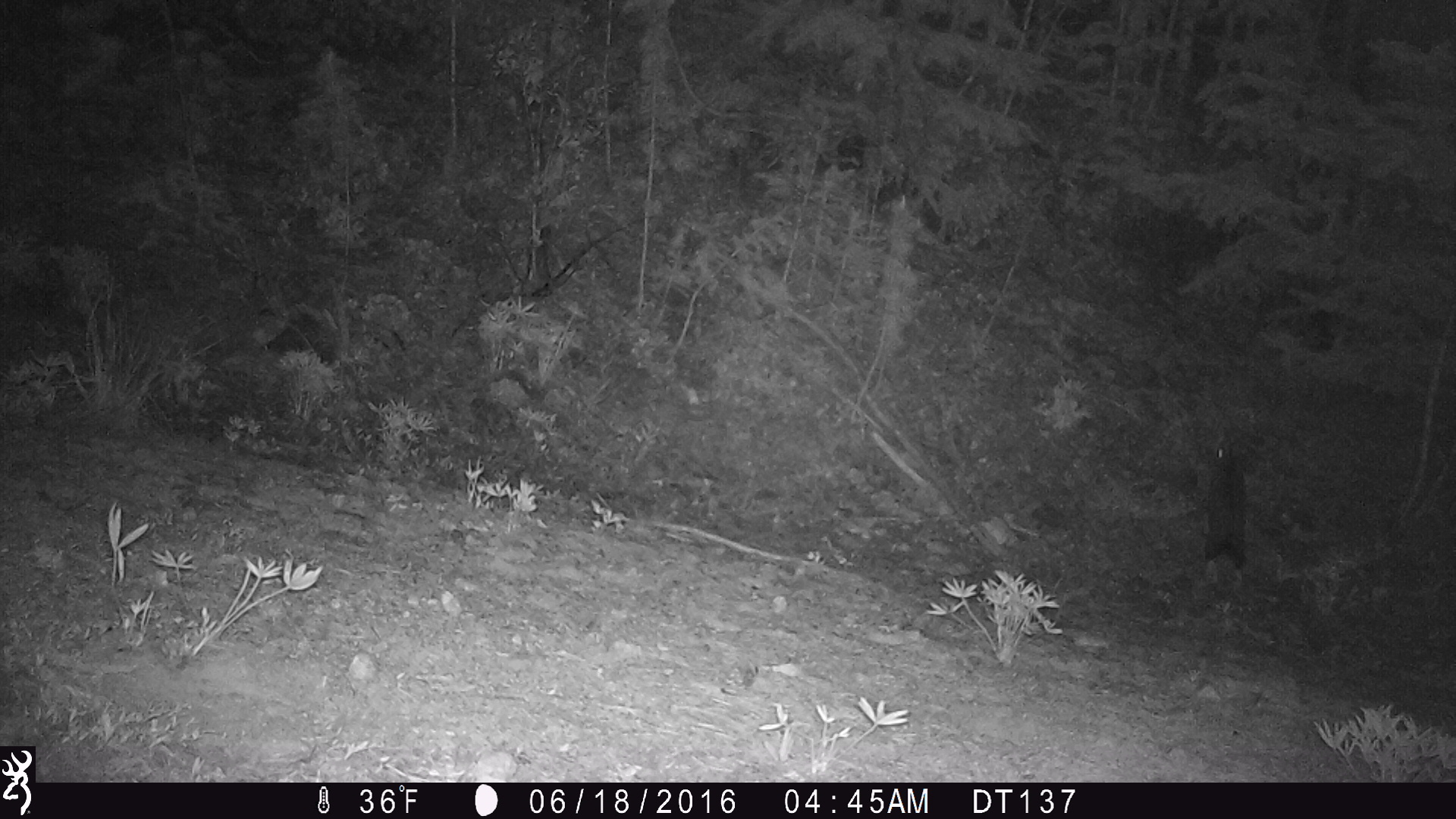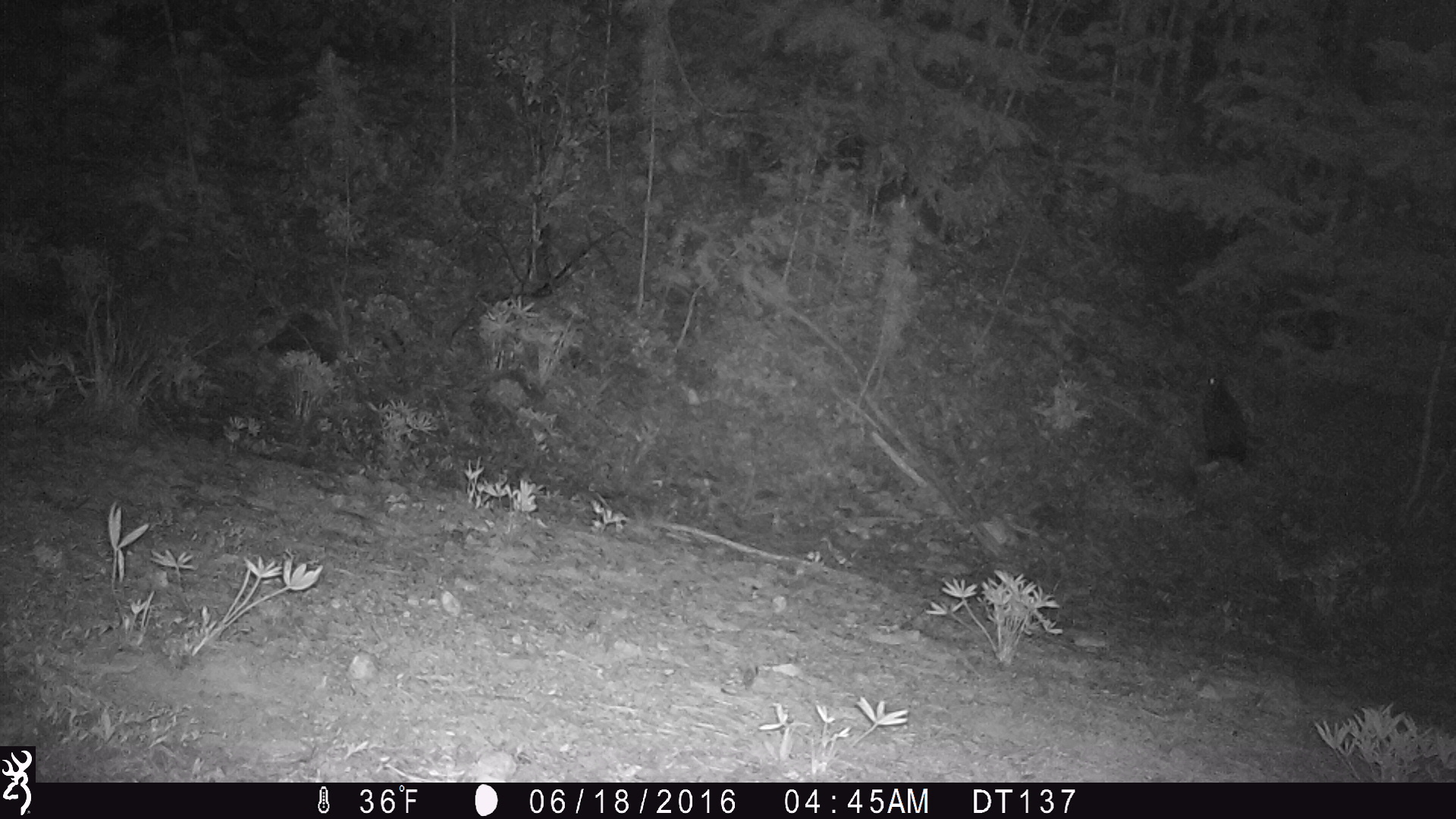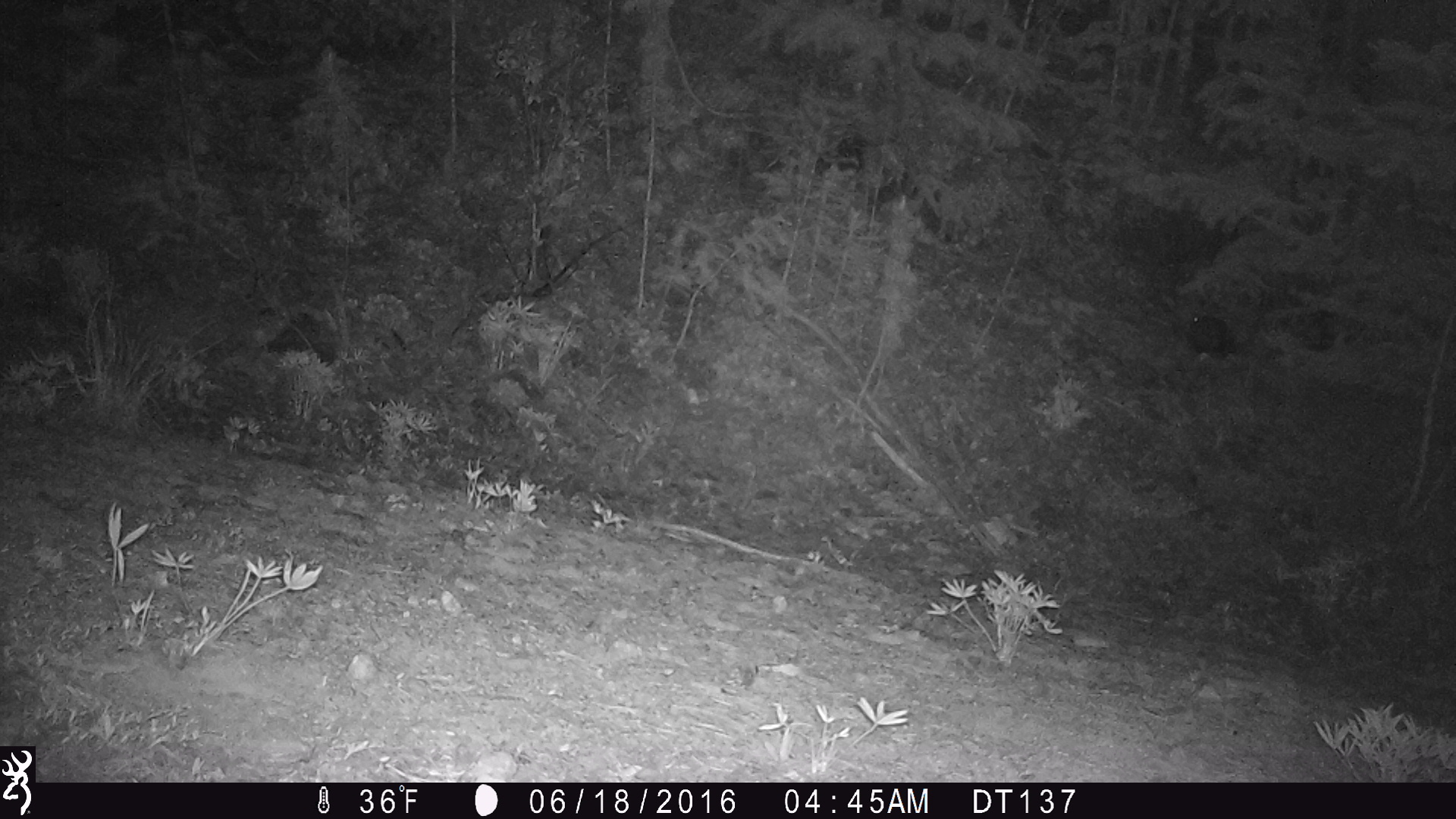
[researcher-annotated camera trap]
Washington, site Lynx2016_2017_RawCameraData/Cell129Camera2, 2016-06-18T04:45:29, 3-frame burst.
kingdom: Animalia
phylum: Chordata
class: Mammalia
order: Lagomorpha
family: Leporidae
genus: Lepus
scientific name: Lepus americanus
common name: snowshoe hare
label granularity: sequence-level